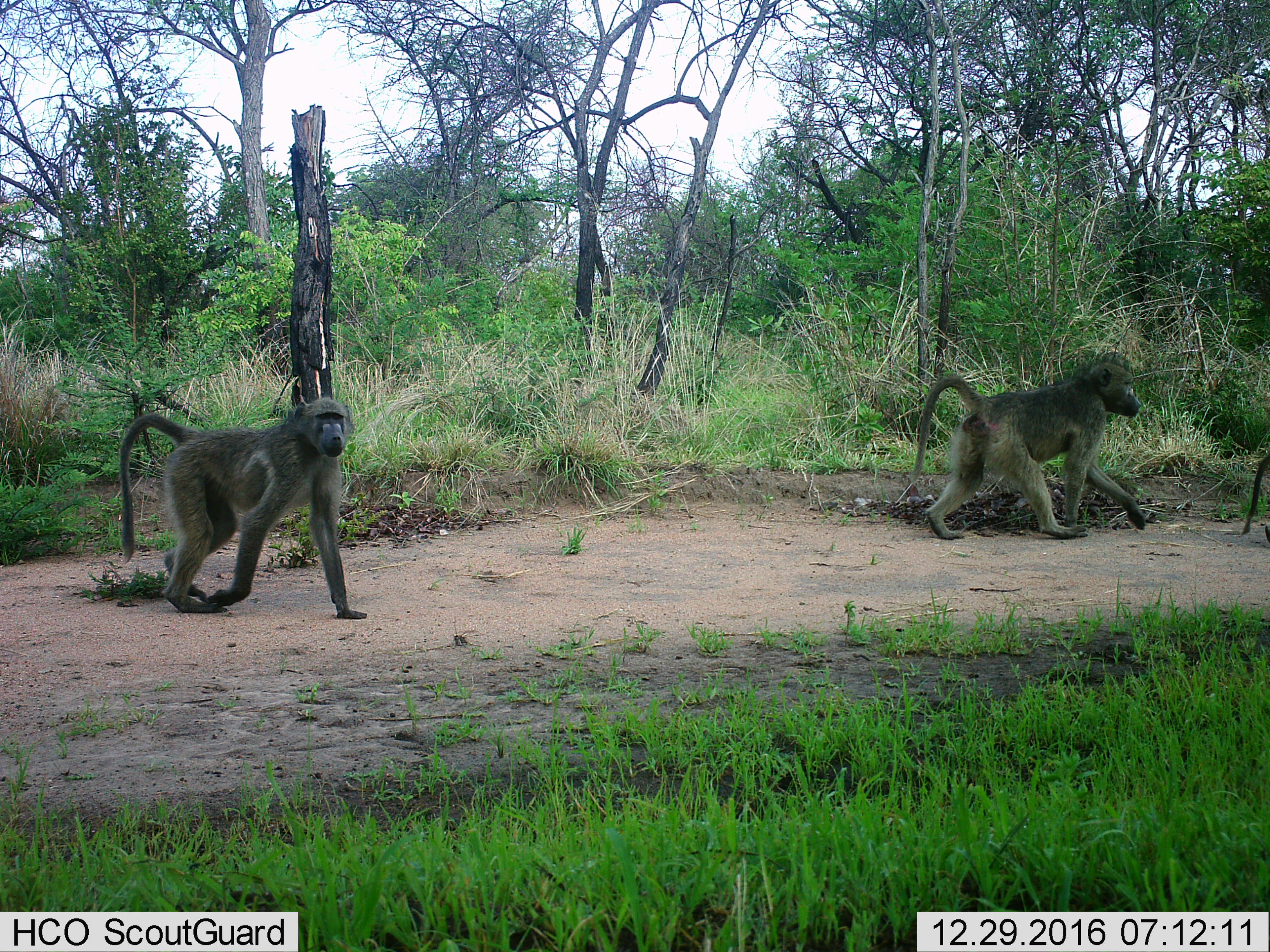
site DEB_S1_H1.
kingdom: Animalia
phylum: Chordata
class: Mammalia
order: Primates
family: Cercopithecidae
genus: Papio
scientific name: Papio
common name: baboon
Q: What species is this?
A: Baboon (Papio).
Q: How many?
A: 3.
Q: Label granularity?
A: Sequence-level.